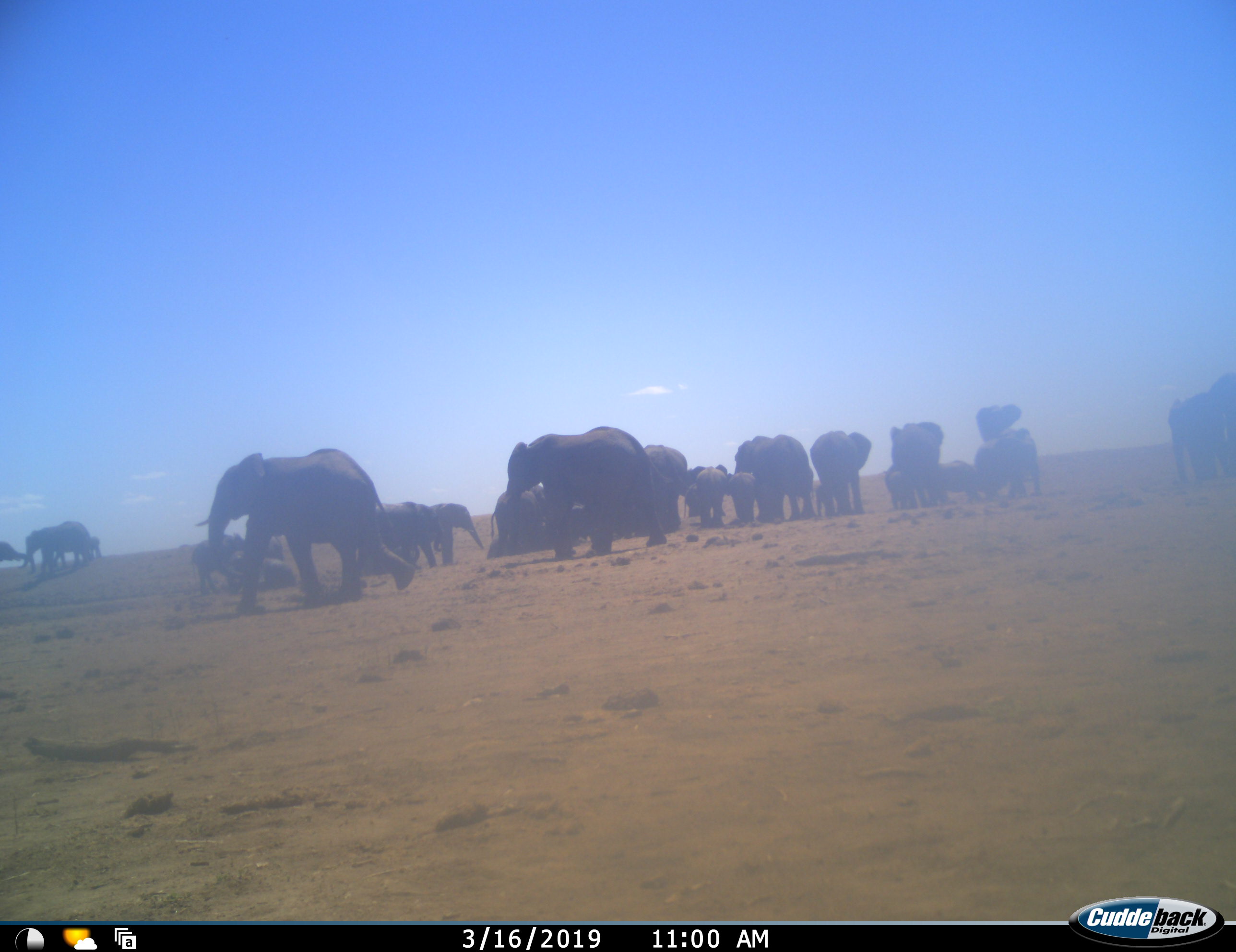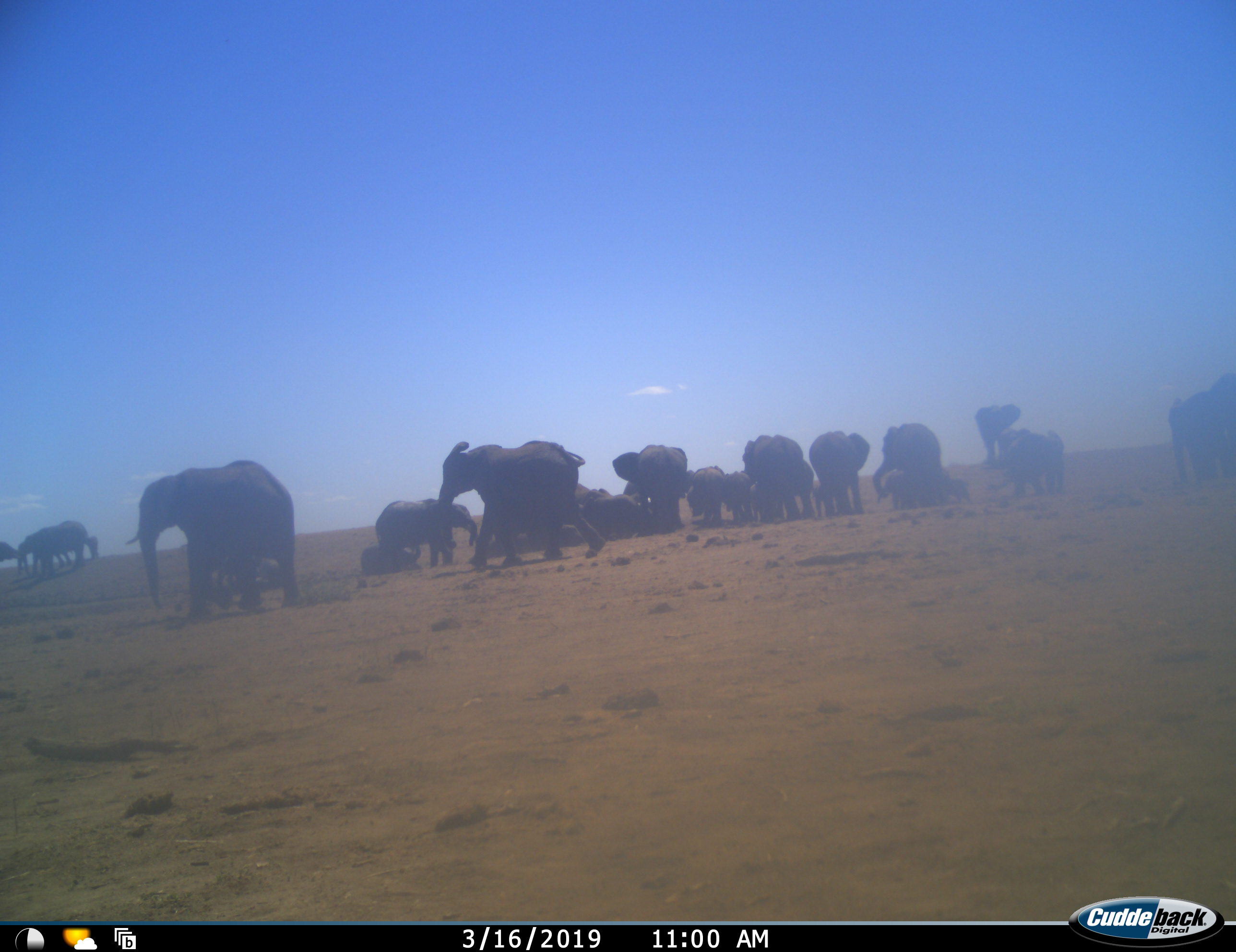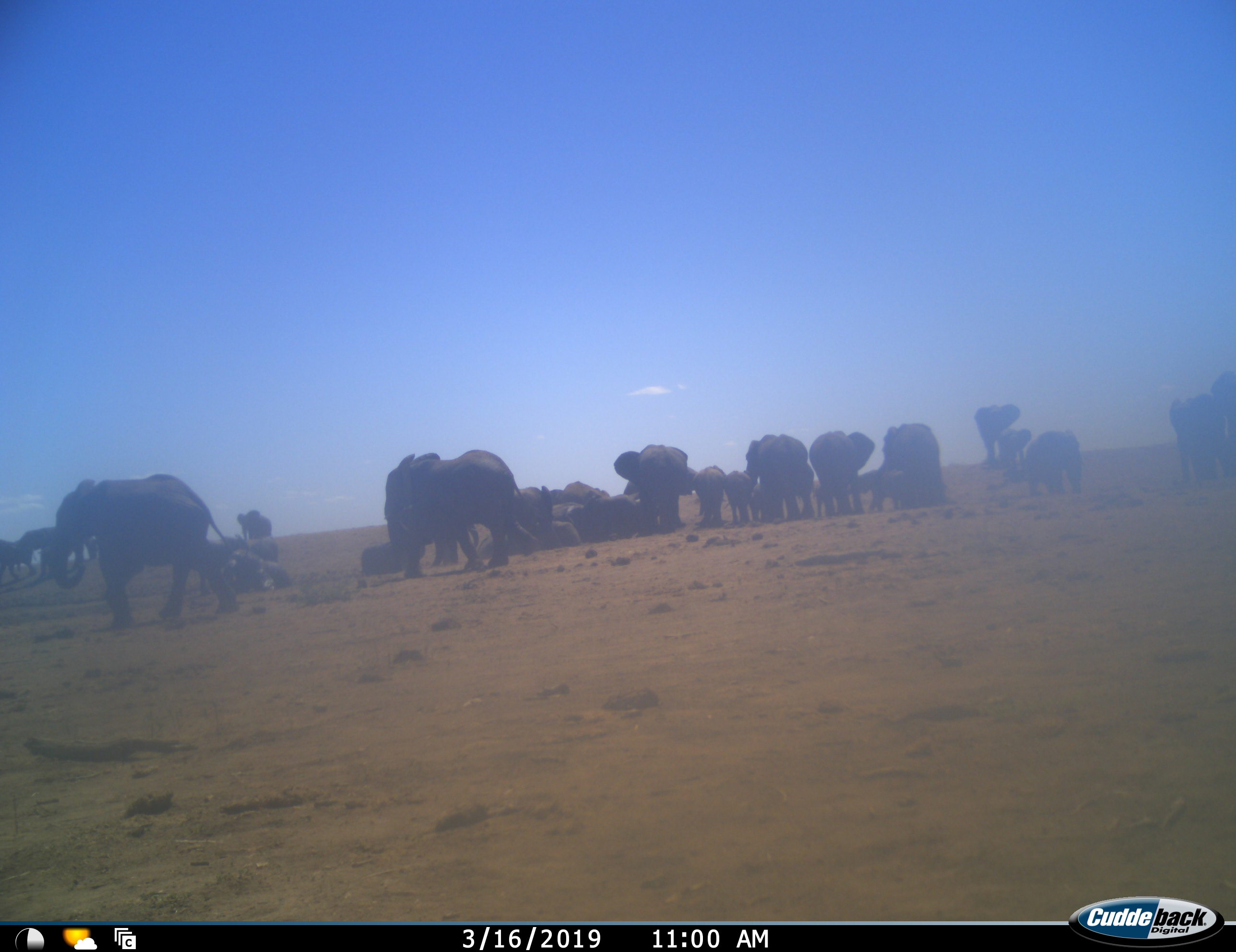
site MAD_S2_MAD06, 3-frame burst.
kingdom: Animalia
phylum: Chordata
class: Mammalia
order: Proboscidea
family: Elephantidae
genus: Loxodonta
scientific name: Loxodonta africana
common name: african bush elephant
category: elephant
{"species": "elephant (african bush elephant) (Loxodonta africana)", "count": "11-50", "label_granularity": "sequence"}